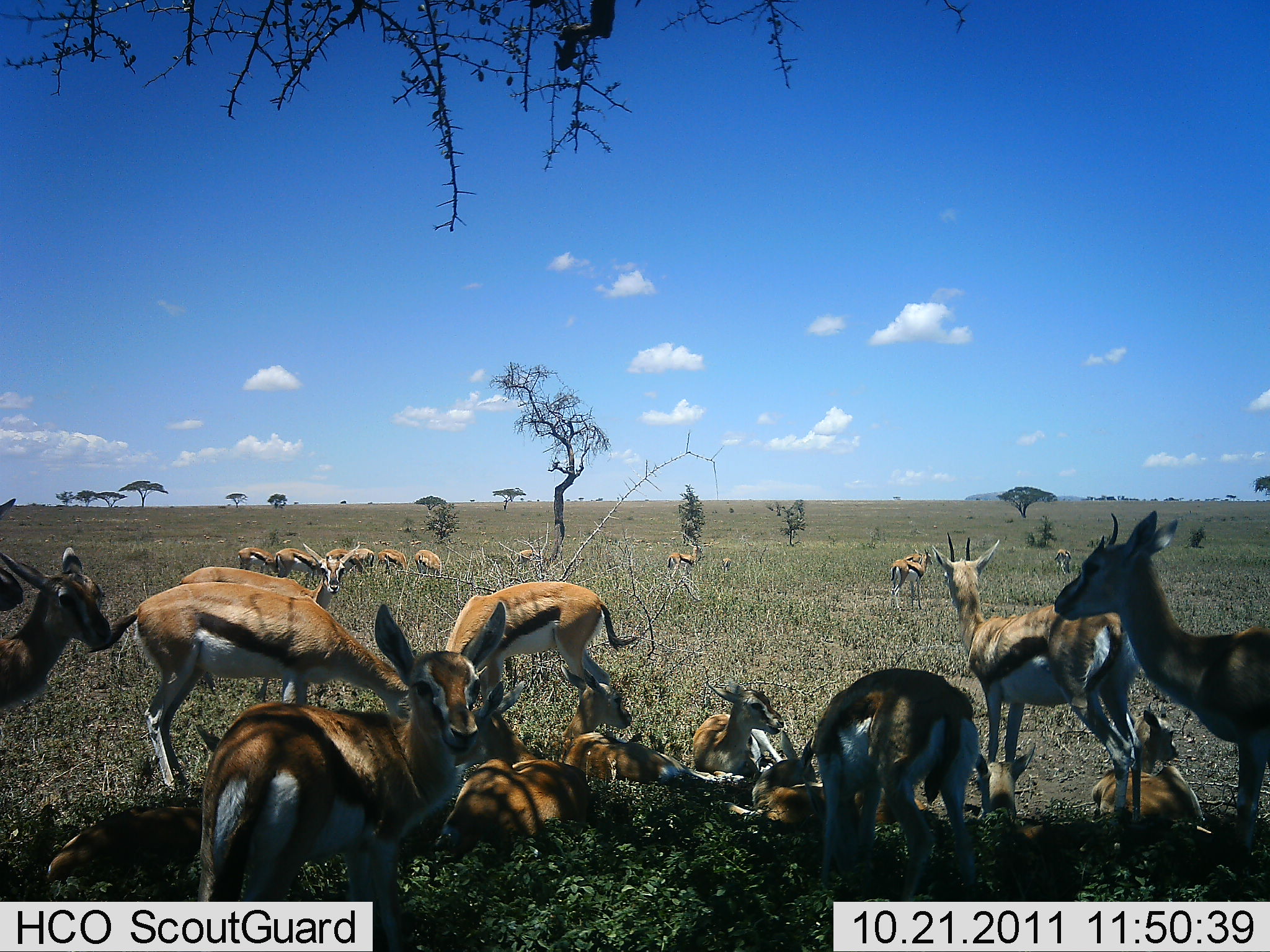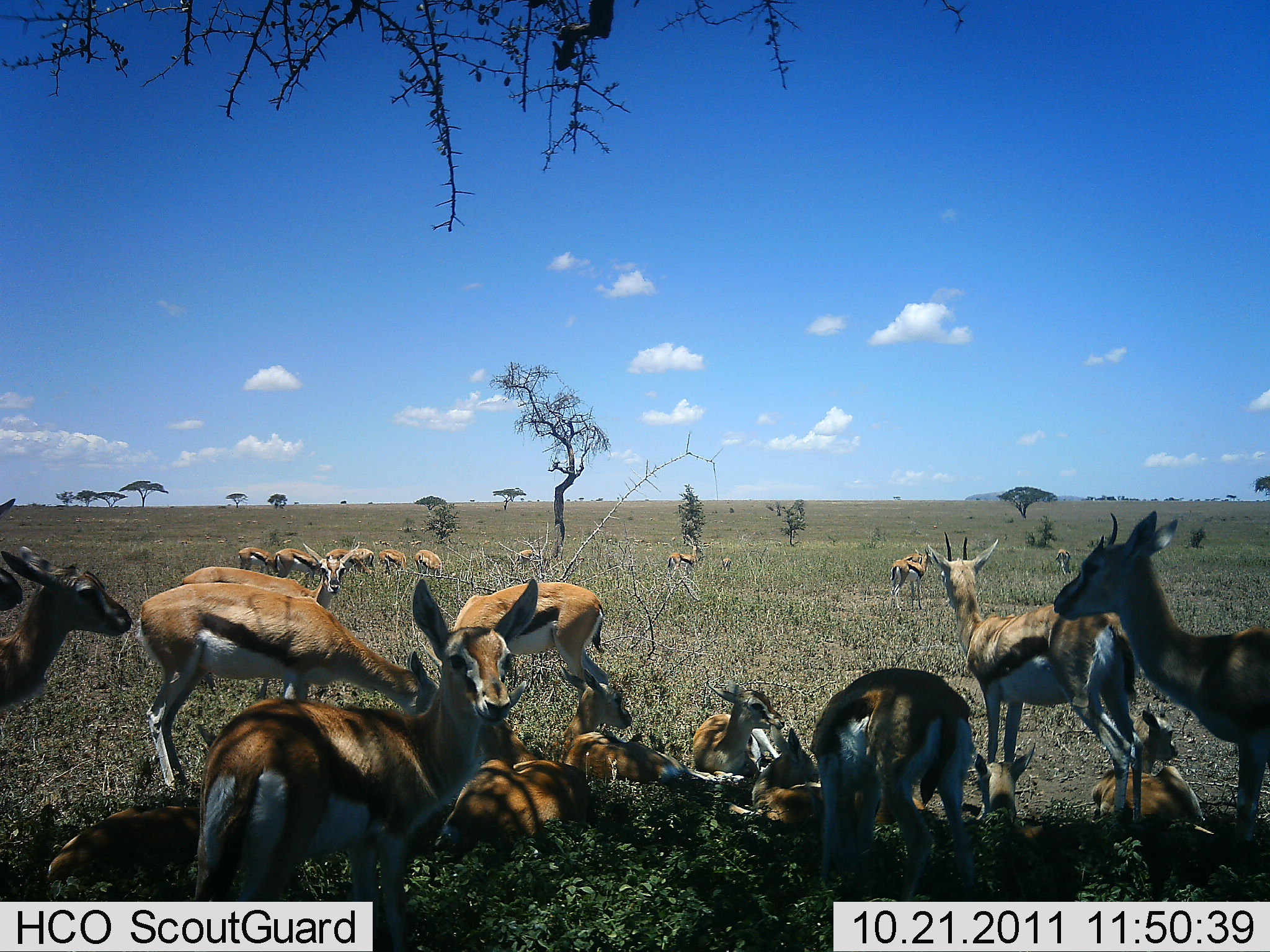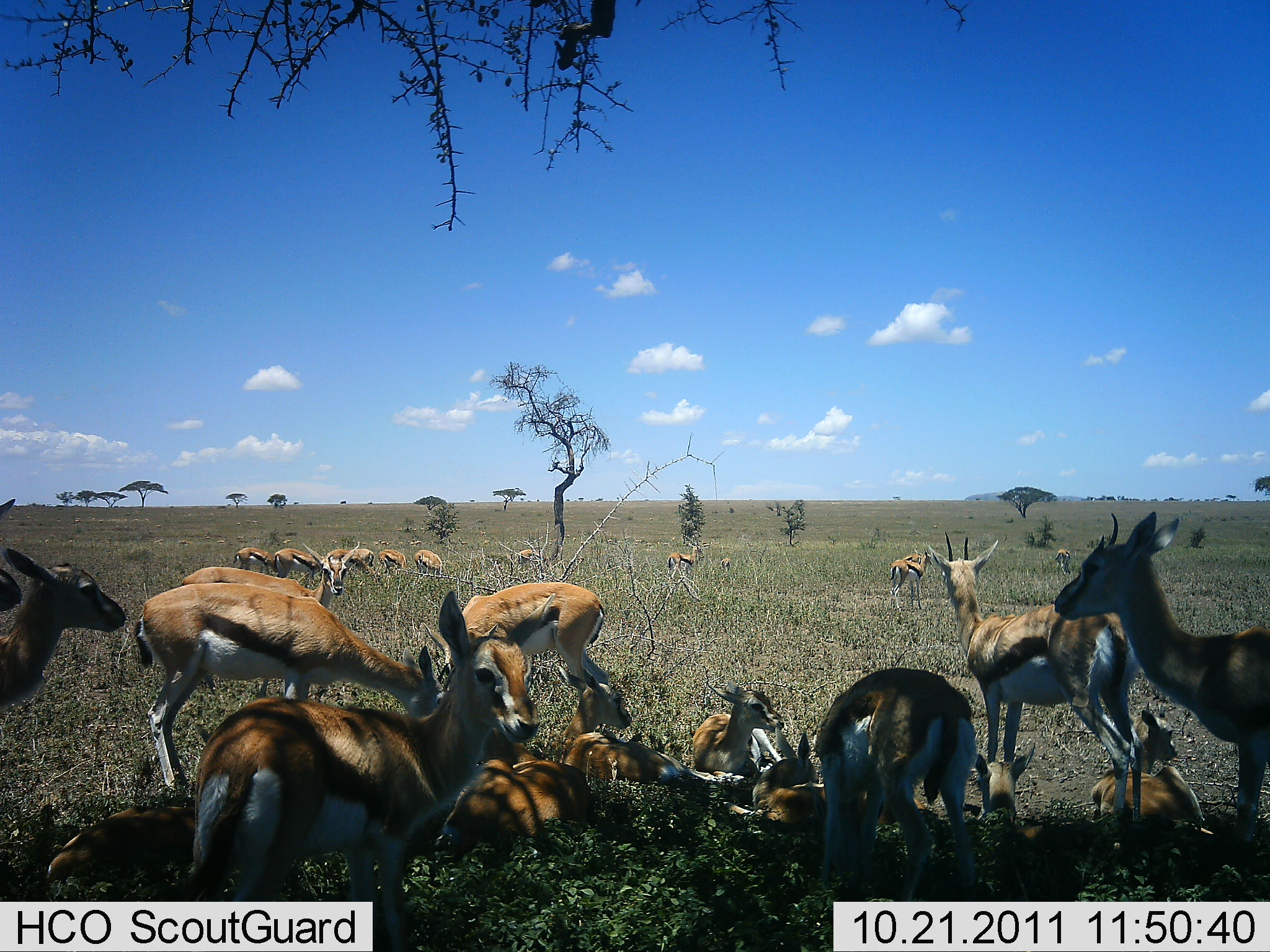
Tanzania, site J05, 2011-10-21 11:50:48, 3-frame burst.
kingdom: Animalia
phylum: Chordata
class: Mammalia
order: Artiodactyla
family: Bovidae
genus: Eudorcas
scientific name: Eudorcas thomsonii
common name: thomson's gazelle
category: gazellethomsons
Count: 11-50.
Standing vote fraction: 82%.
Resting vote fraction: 82%.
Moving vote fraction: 9%.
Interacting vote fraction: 27%.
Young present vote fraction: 36%.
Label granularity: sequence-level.